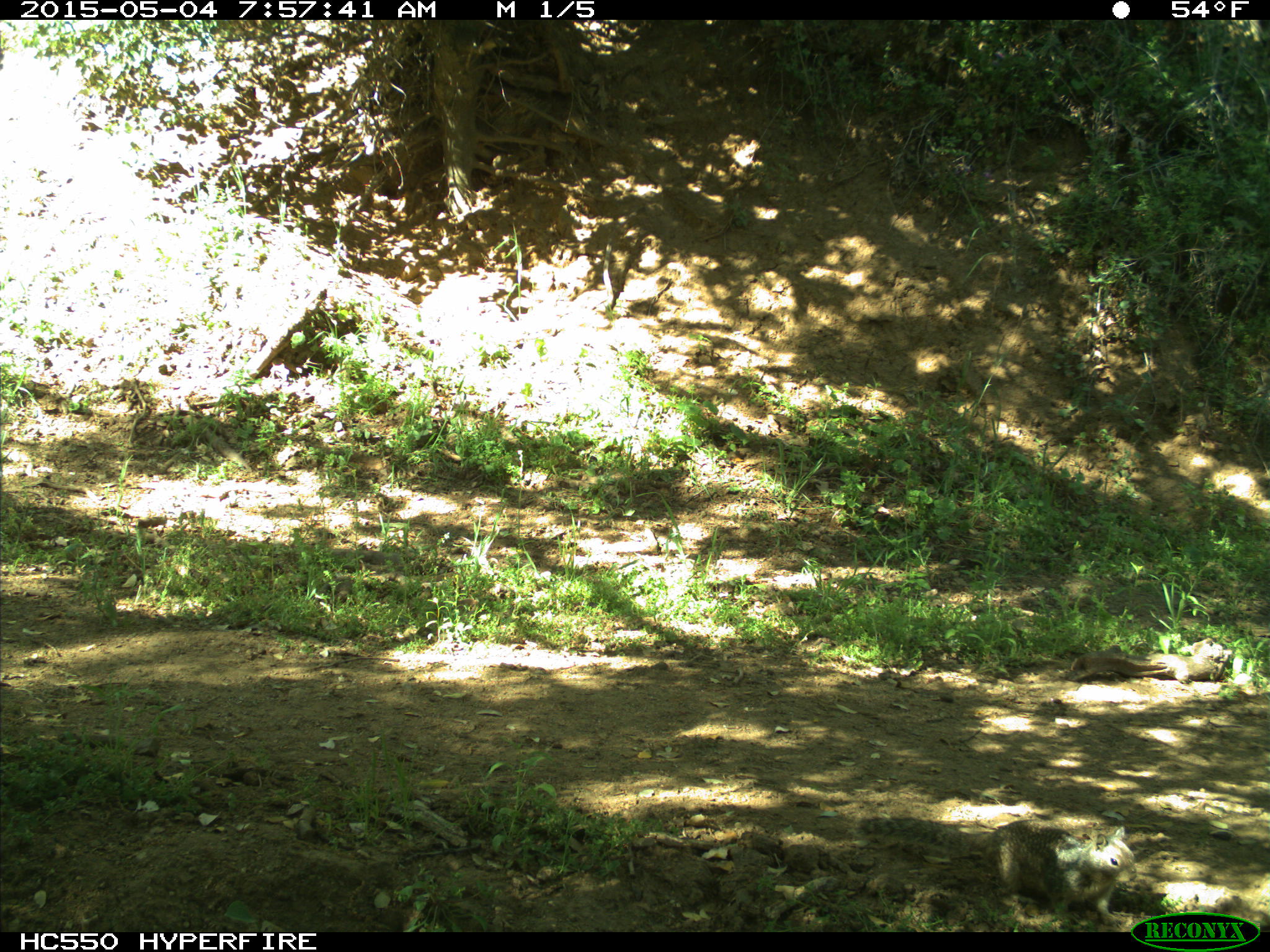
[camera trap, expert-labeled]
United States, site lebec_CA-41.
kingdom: Animalia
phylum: Chordata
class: Mammalia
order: Rodentia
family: Sciuridae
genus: Otospermophilus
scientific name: Otospermophilus beecheyi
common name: california ground squirrel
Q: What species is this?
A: Otospermophilus beecheyi (california ground squirrel).